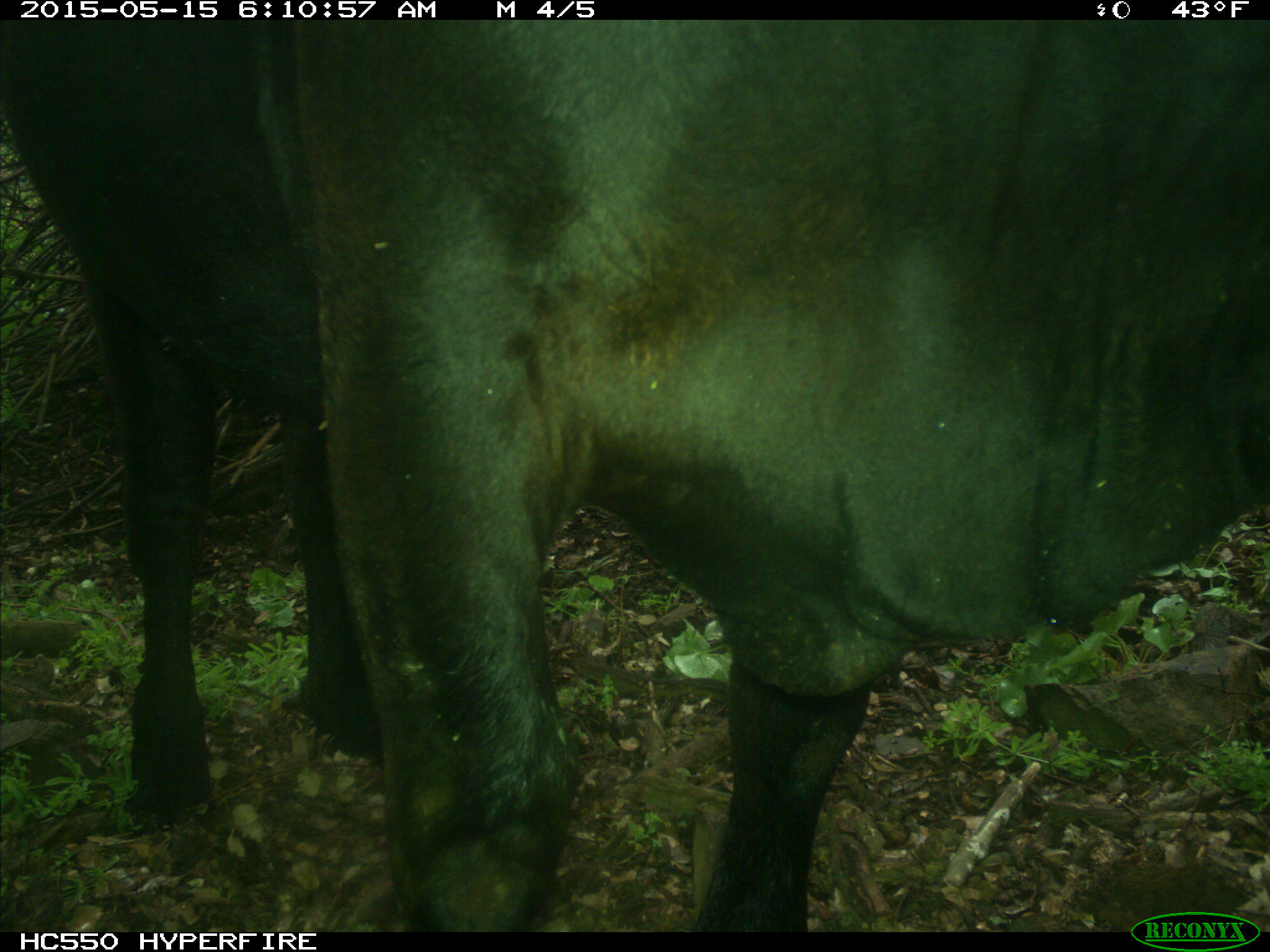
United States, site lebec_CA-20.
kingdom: Animalia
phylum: Chordata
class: Mammalia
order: Artiodactyla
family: Bovidae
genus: Bos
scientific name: Bos taurus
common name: domestic cow